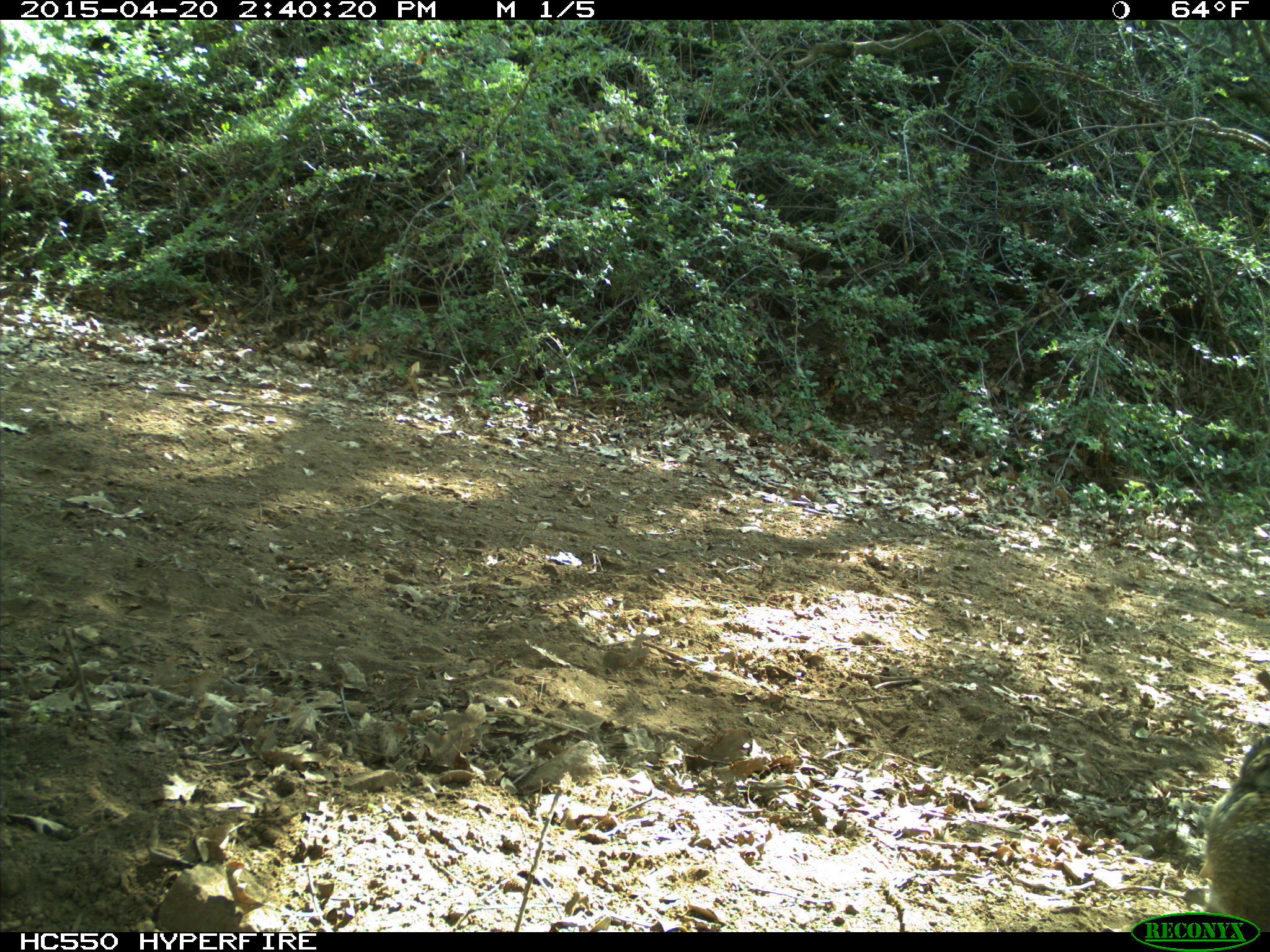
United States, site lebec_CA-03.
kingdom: Animalia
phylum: Chordata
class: Mammalia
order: Rodentia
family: Sciuridae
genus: Otospermophilus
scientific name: Otospermophilus beecheyi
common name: california ground squirrel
Otospermophilus beecheyi (california ground squirrel).